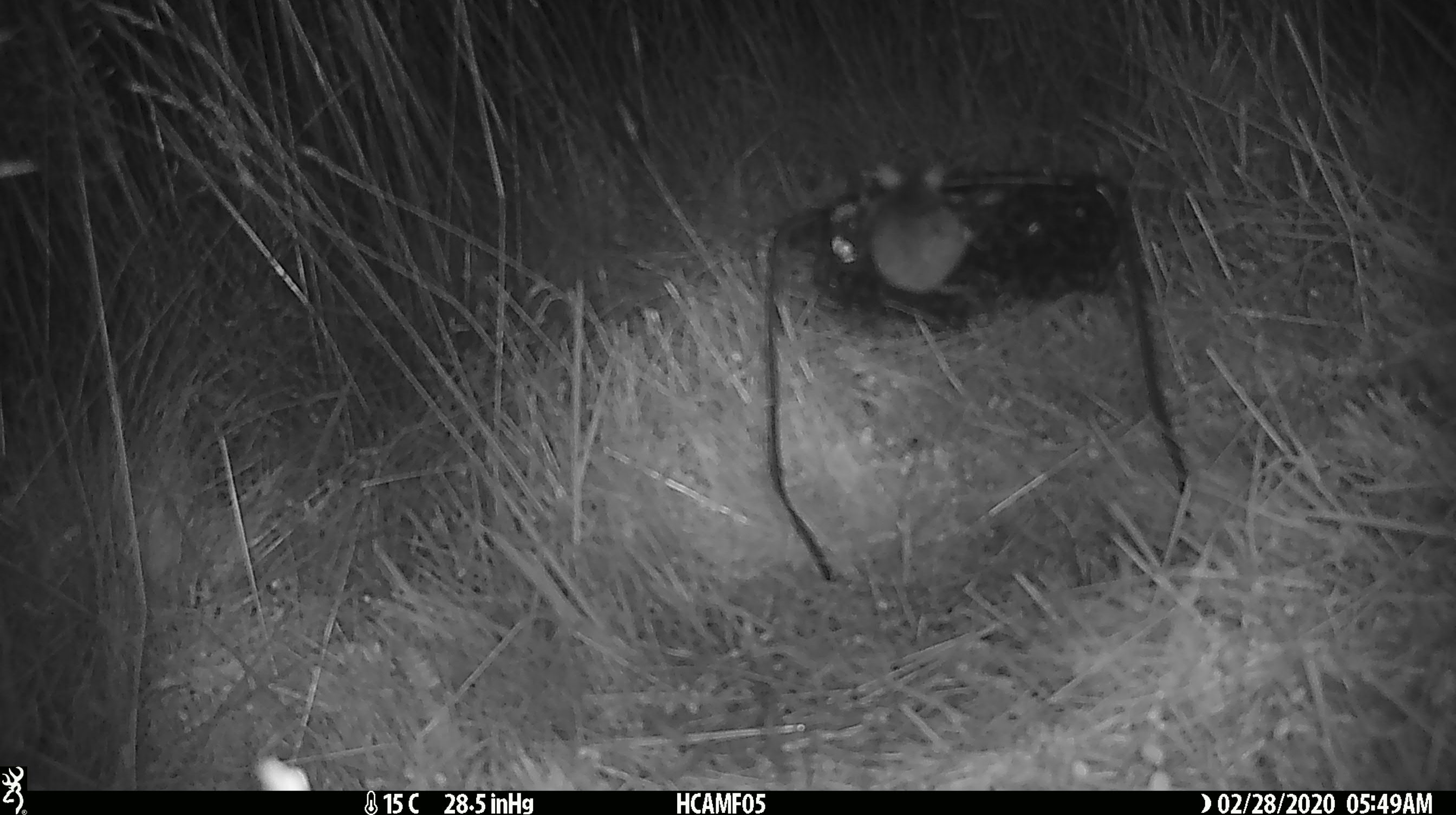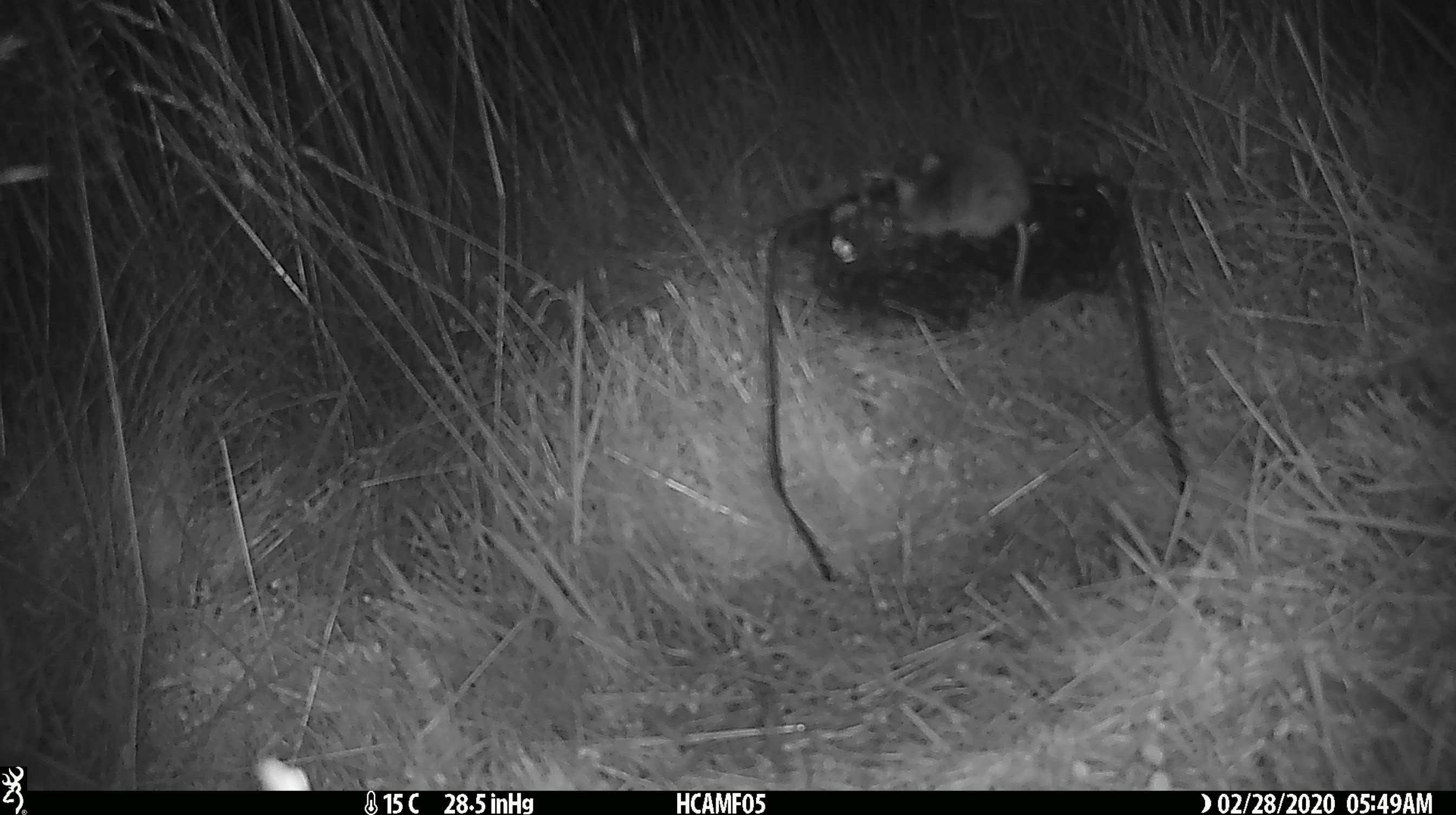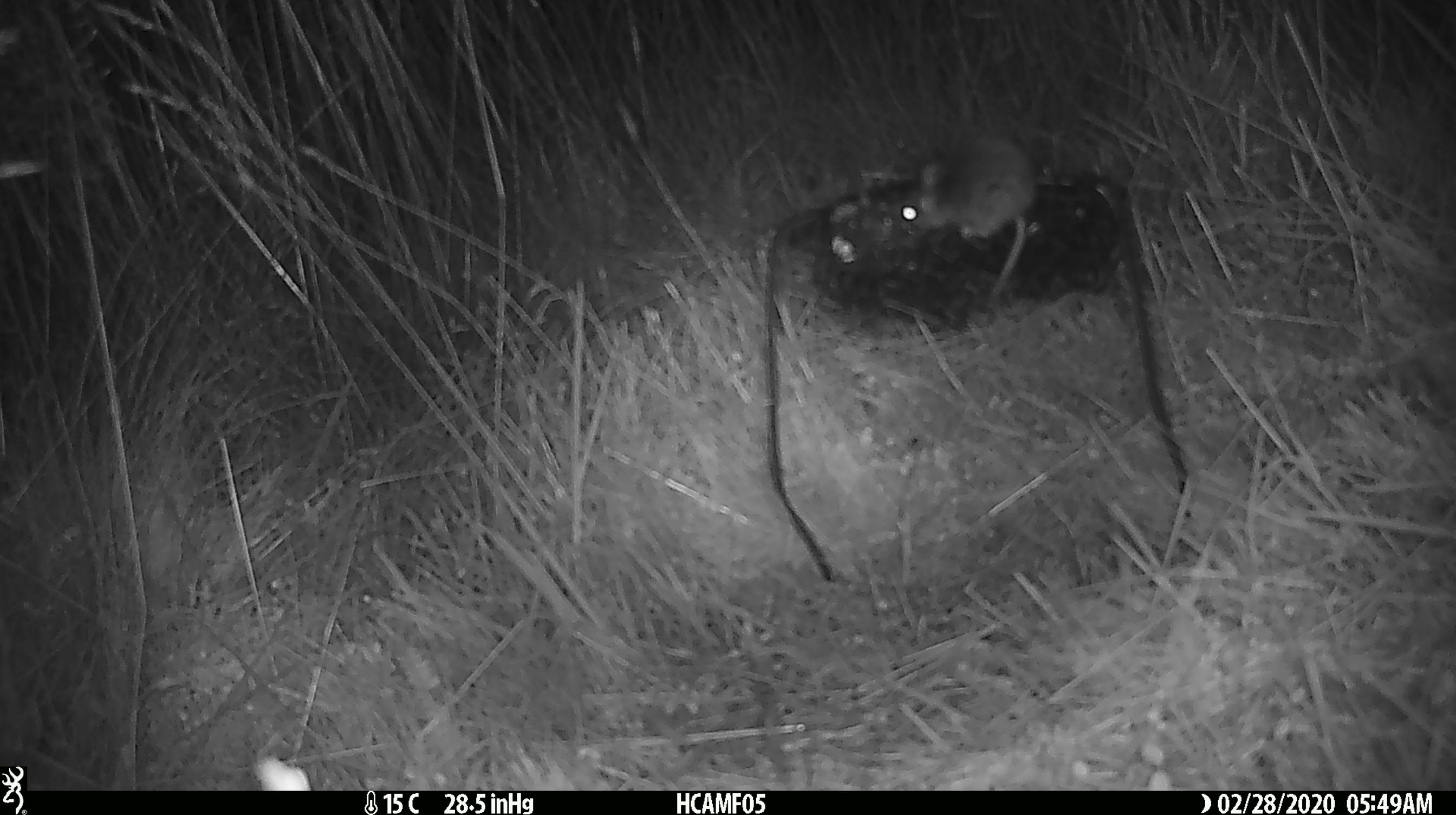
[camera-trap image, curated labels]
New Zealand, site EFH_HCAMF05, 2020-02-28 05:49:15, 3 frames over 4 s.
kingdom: Animalia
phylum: Chordata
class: Mammalia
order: Rodentia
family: Muridae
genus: Mus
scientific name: Mus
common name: mouse